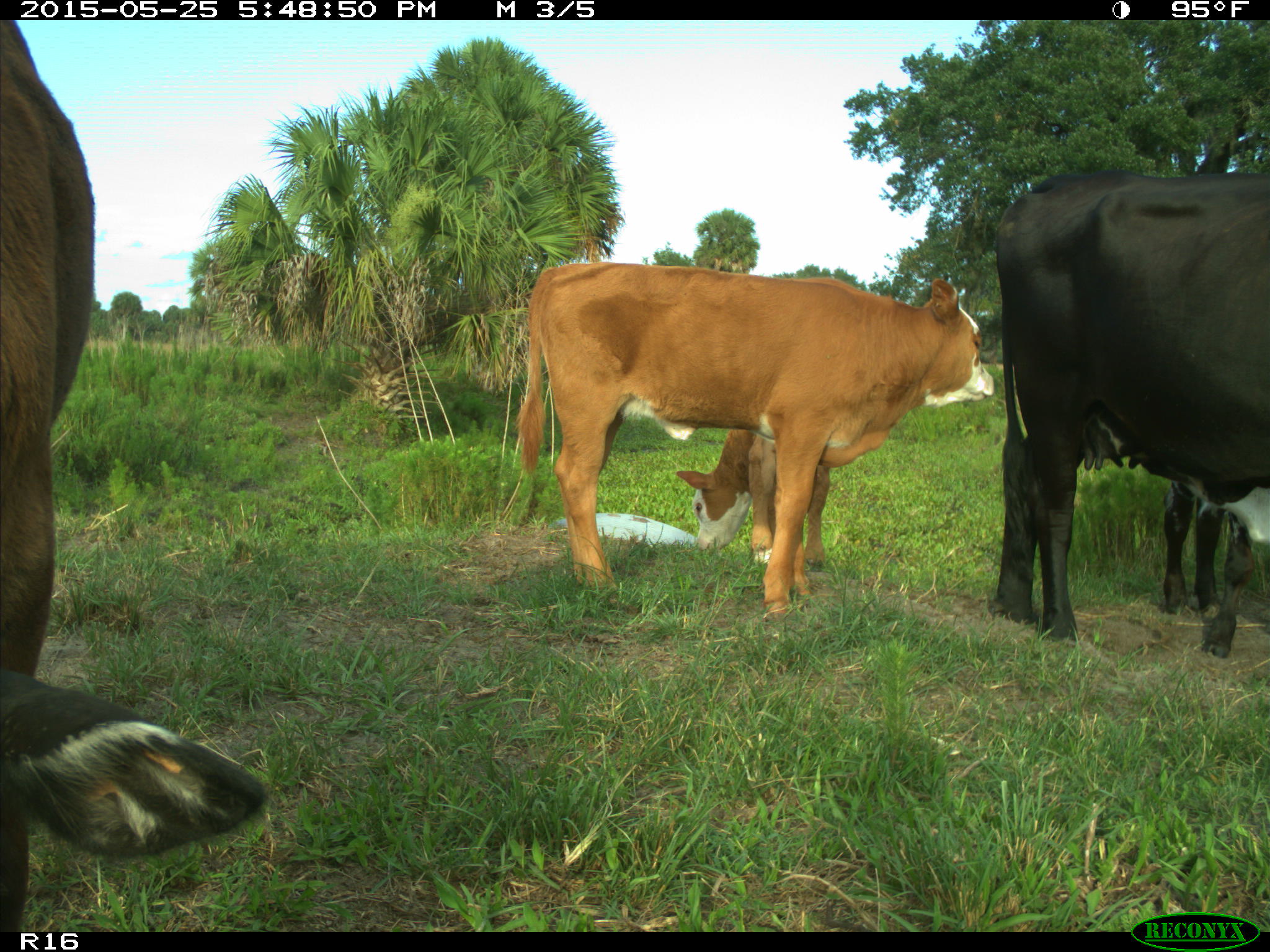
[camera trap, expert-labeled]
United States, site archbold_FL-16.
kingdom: Animalia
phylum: Chordata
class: Mammalia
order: Artiodactyla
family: Bovidae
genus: Bos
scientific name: Bos taurus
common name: domestic cow